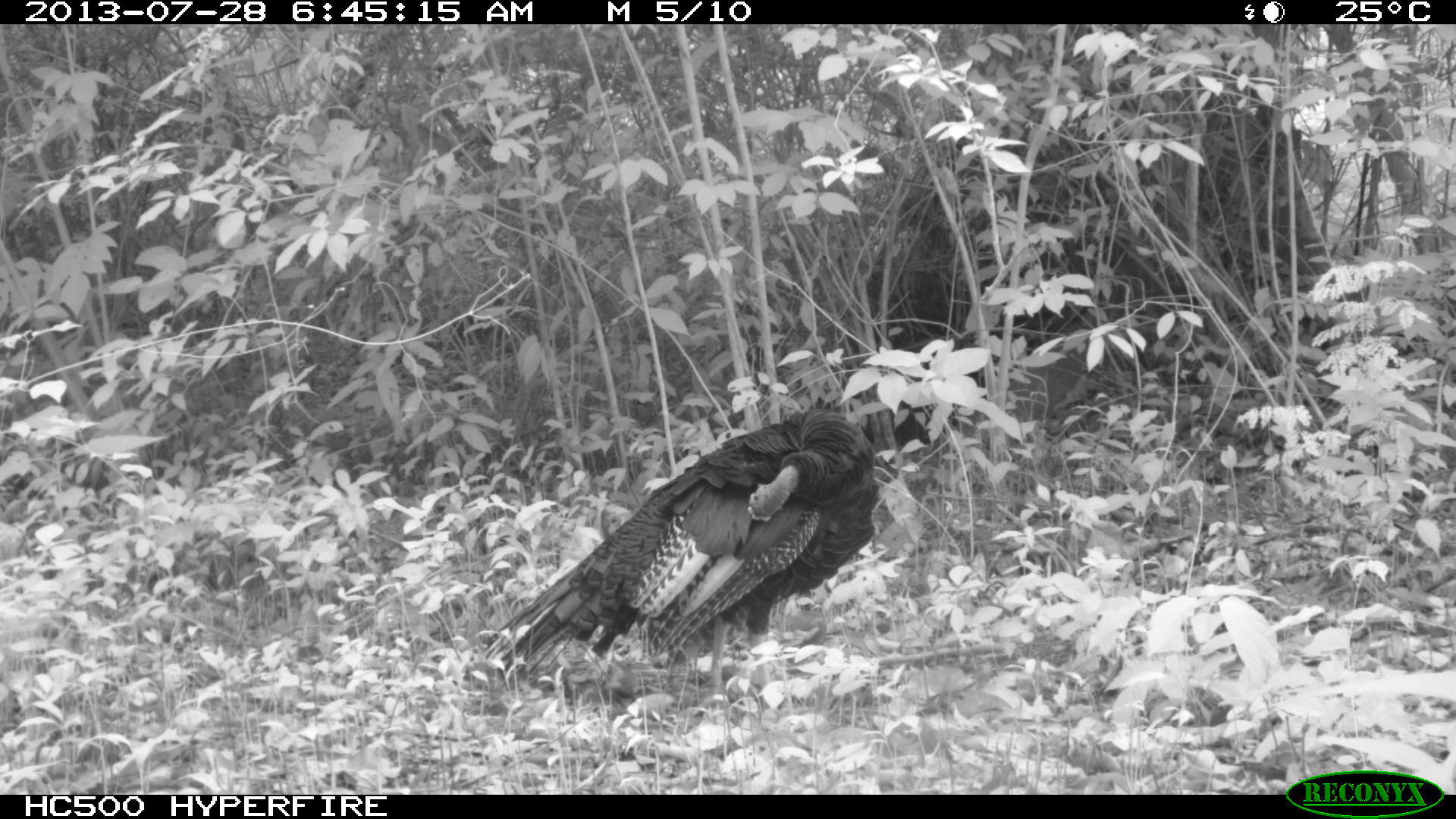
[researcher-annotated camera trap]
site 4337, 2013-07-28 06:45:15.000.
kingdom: Animalia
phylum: Chordata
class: Aves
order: Galliformes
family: Phasianidae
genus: Meleagris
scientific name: Meleagris ocellata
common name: ocellated turkey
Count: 1.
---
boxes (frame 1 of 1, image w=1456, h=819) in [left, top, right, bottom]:
meleagris ocellata: [482, 406, 880, 714]